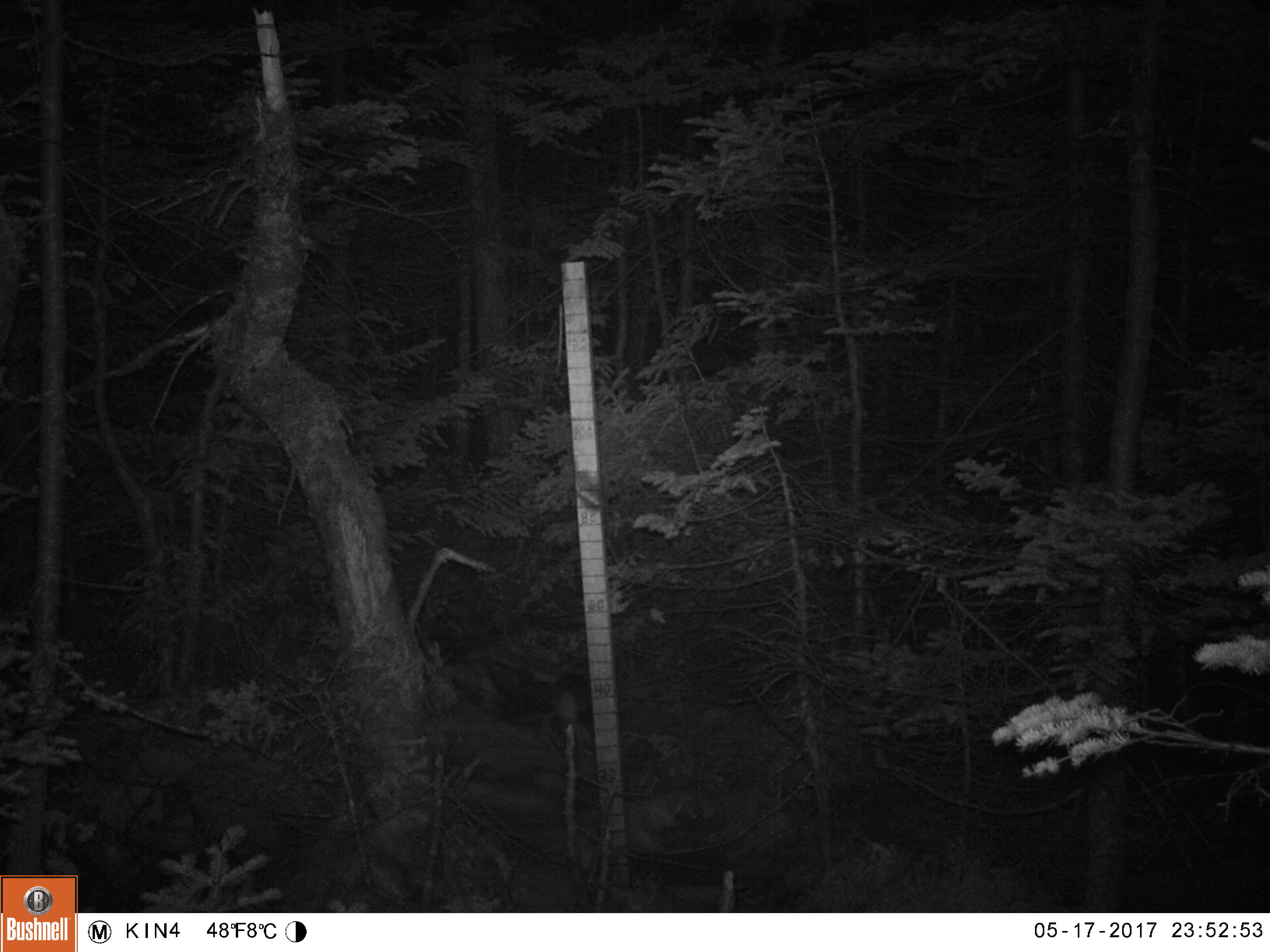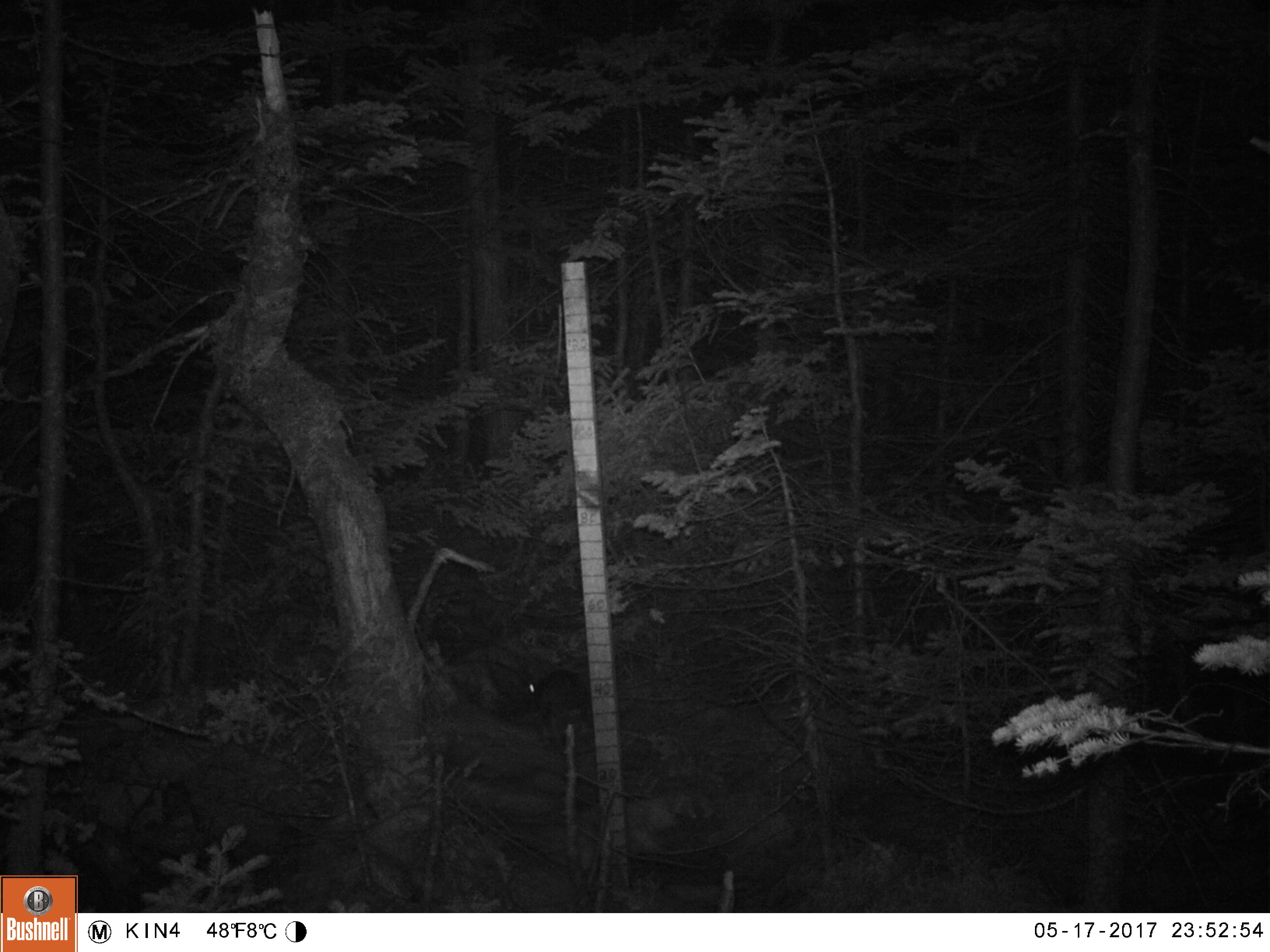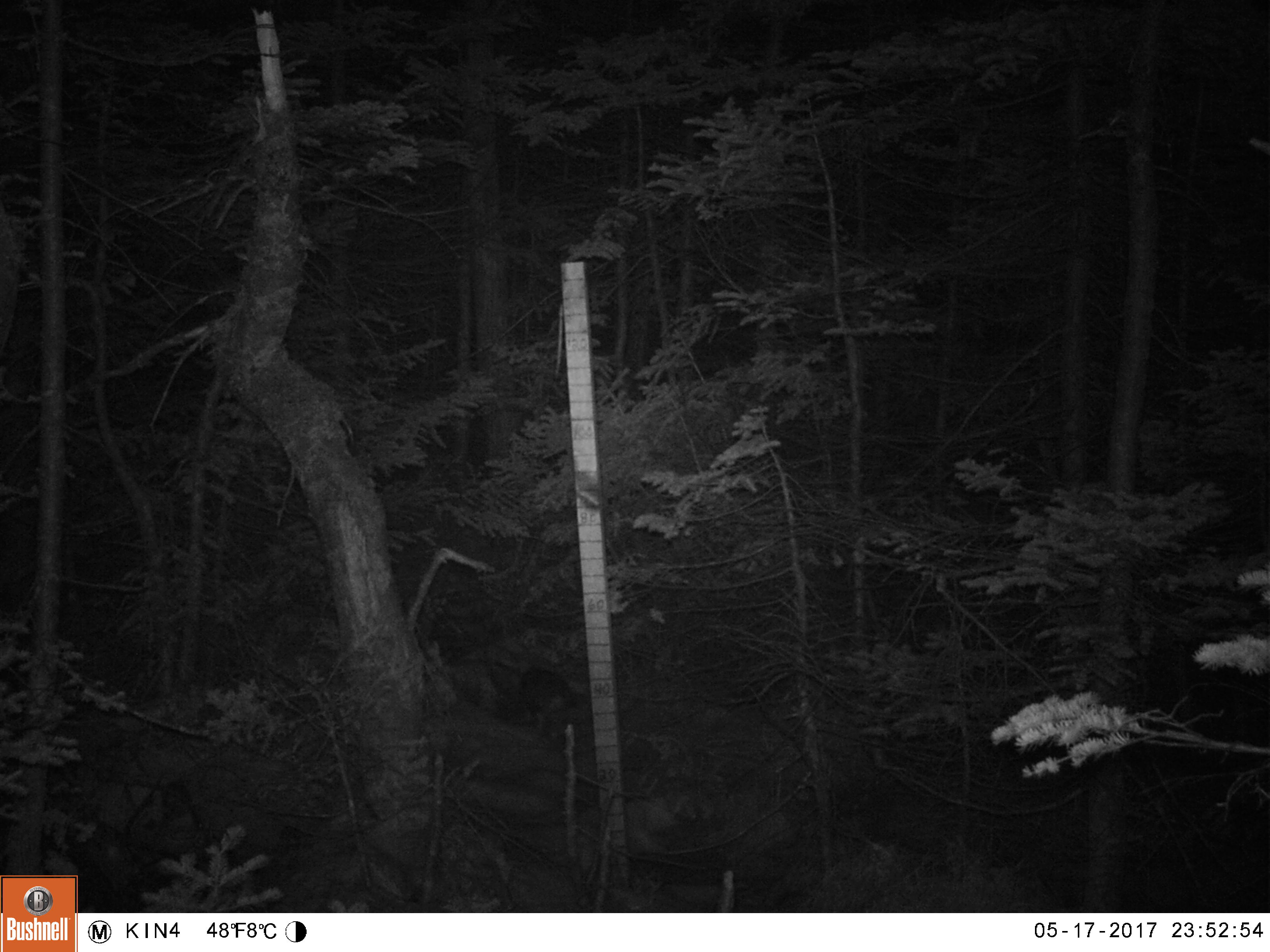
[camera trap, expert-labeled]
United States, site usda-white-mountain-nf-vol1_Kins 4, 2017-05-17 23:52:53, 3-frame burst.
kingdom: Animalia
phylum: Chordata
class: Mammalia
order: Lagomorpha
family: Leporidae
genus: Lepus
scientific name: Lepus americanus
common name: snowshoe hare